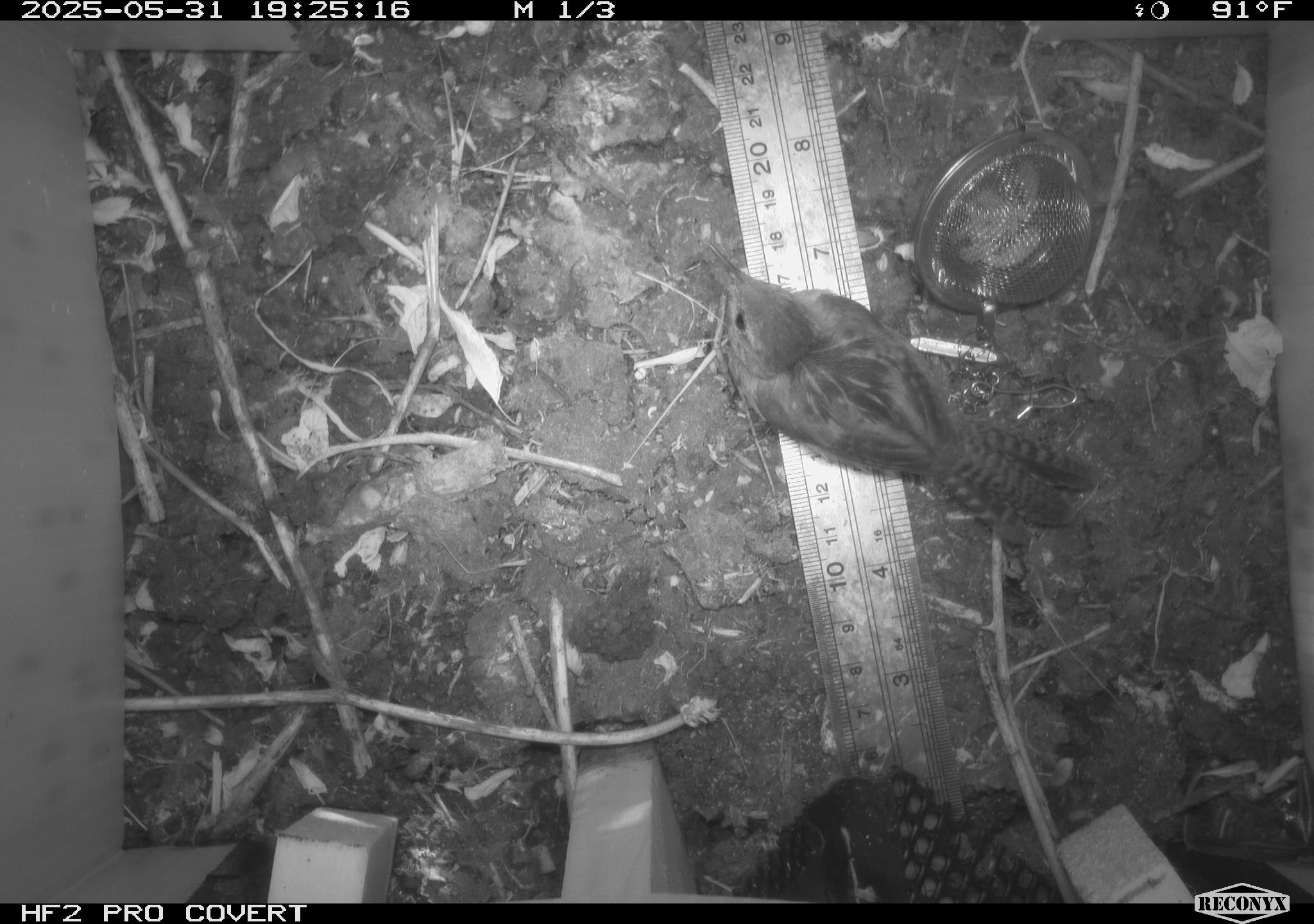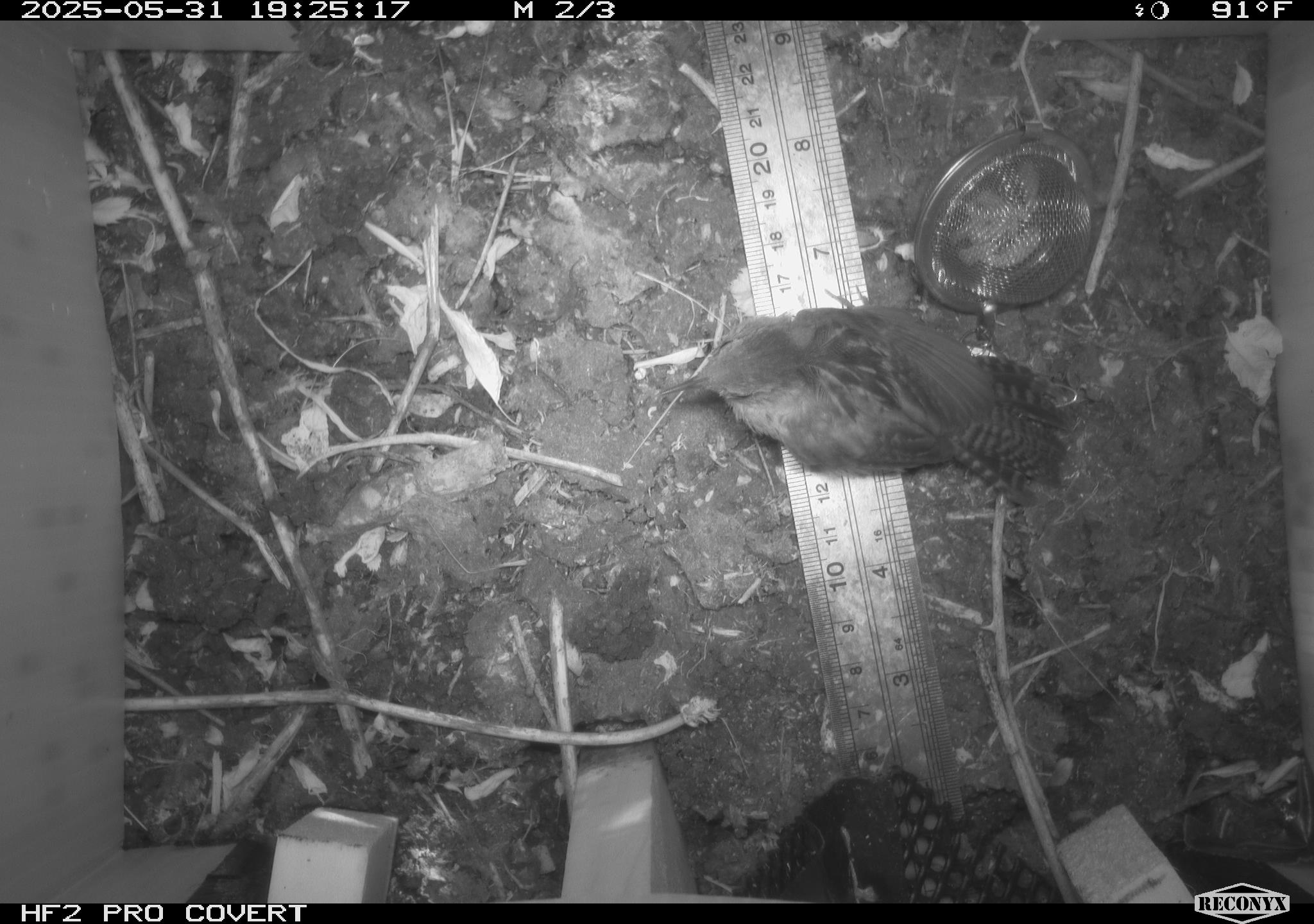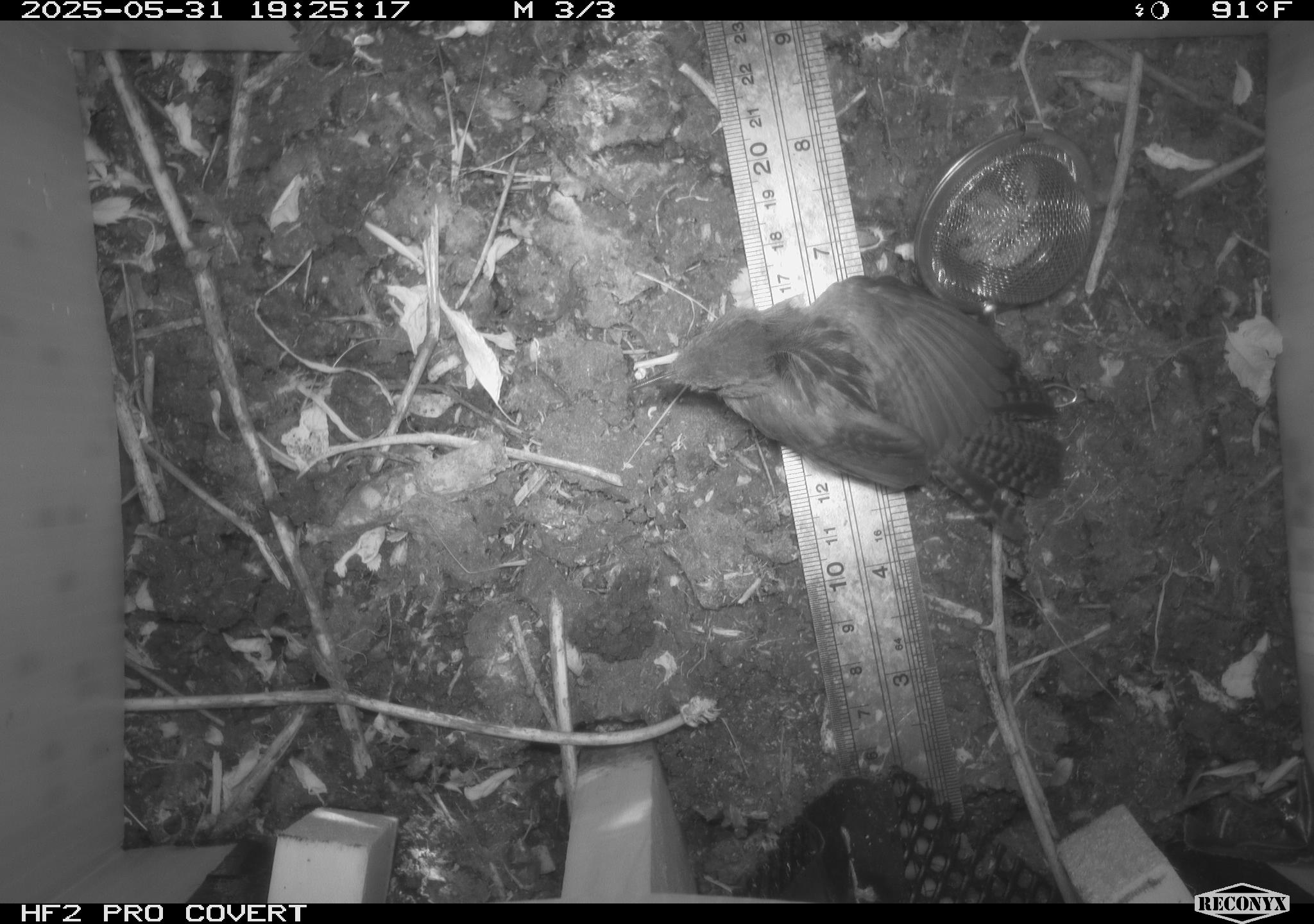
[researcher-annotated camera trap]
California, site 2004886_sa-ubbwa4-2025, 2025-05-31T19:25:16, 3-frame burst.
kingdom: Animalia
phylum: Chordata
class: Aves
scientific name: Aves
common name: bird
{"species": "bird (Aves)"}